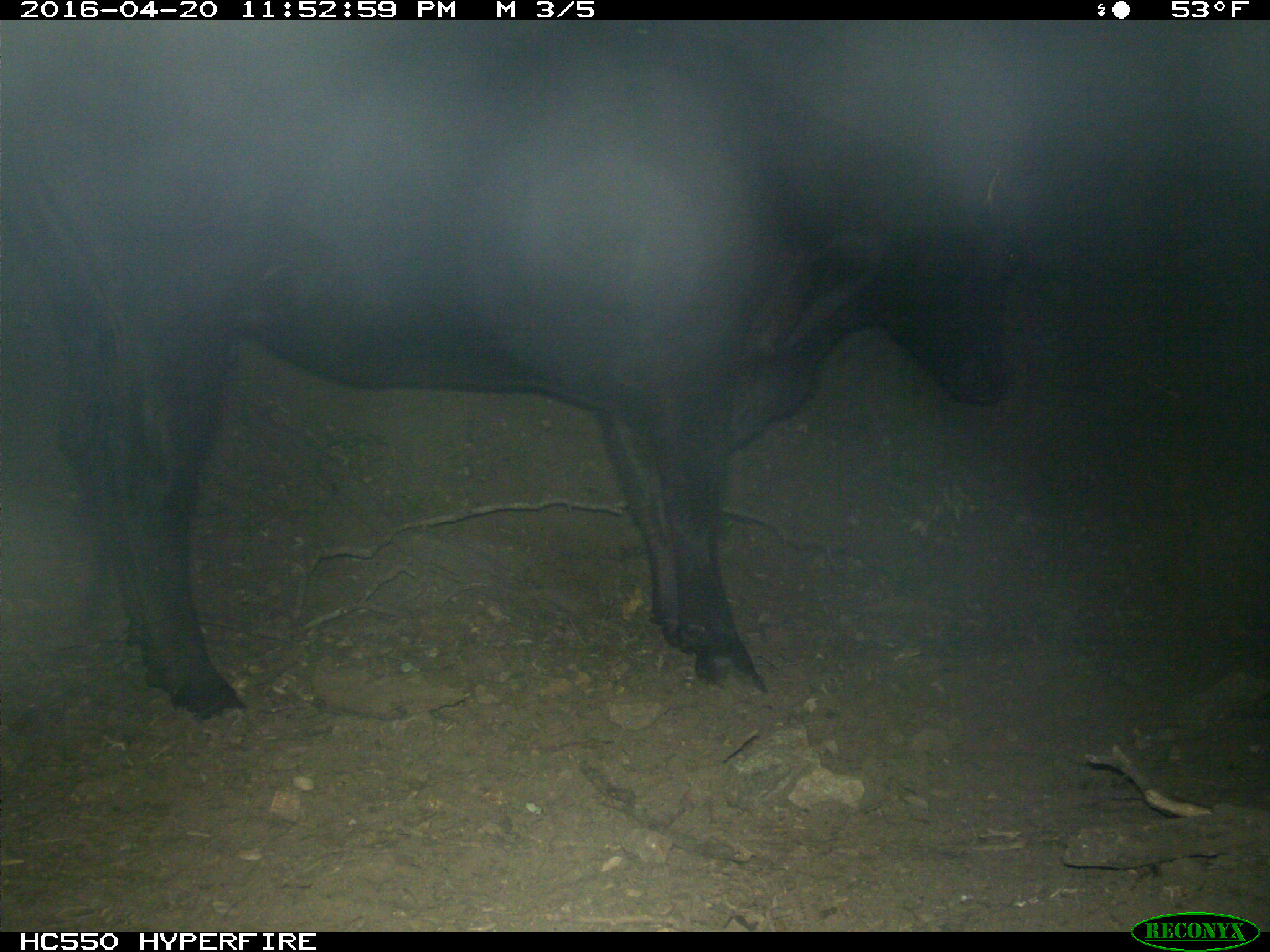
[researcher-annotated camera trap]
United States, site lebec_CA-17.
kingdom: Animalia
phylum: Chordata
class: Mammalia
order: Artiodactyla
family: Bovidae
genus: Bos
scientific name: Bos taurus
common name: domestic cow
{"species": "Bos taurus (domestic cow)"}